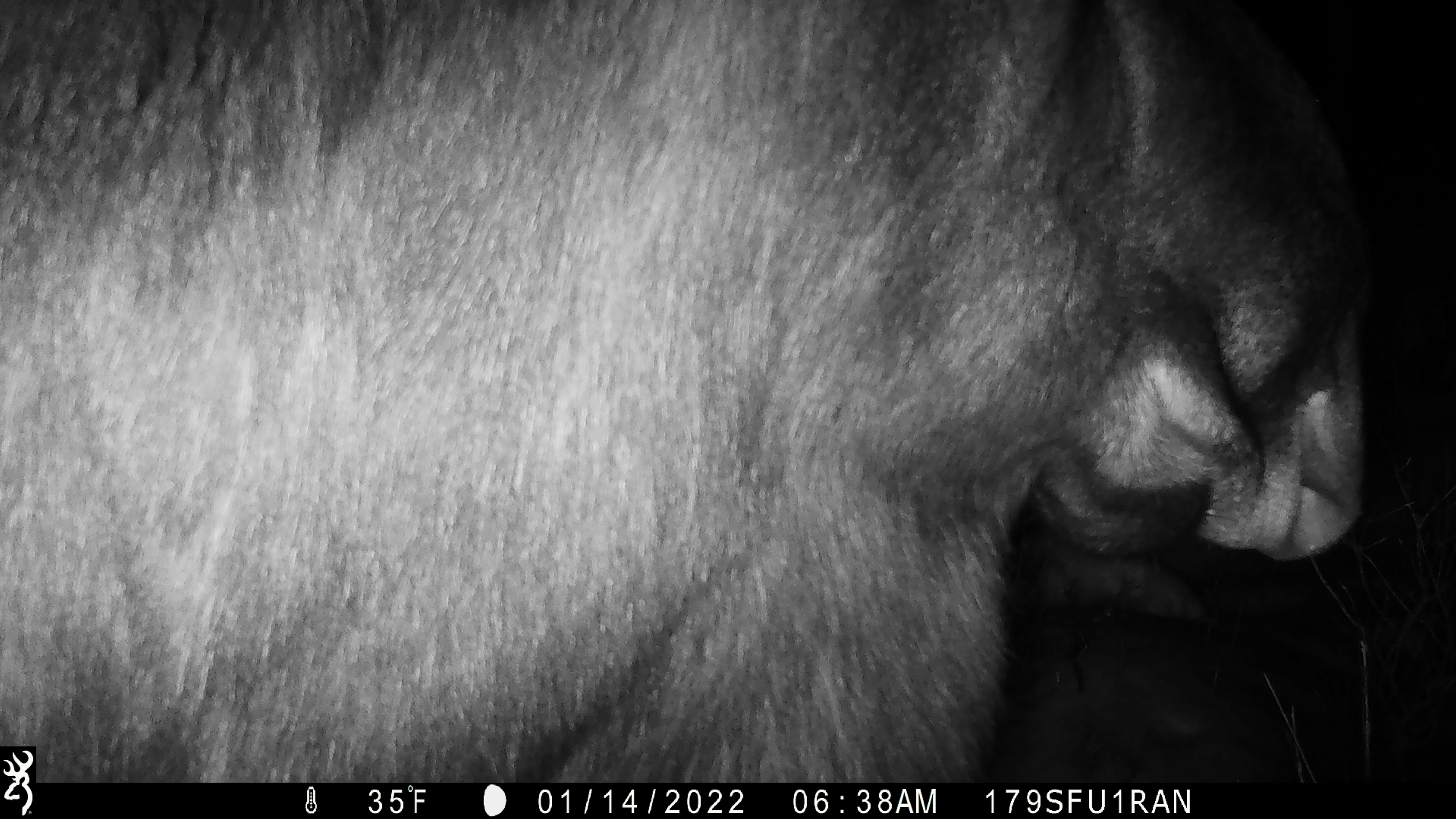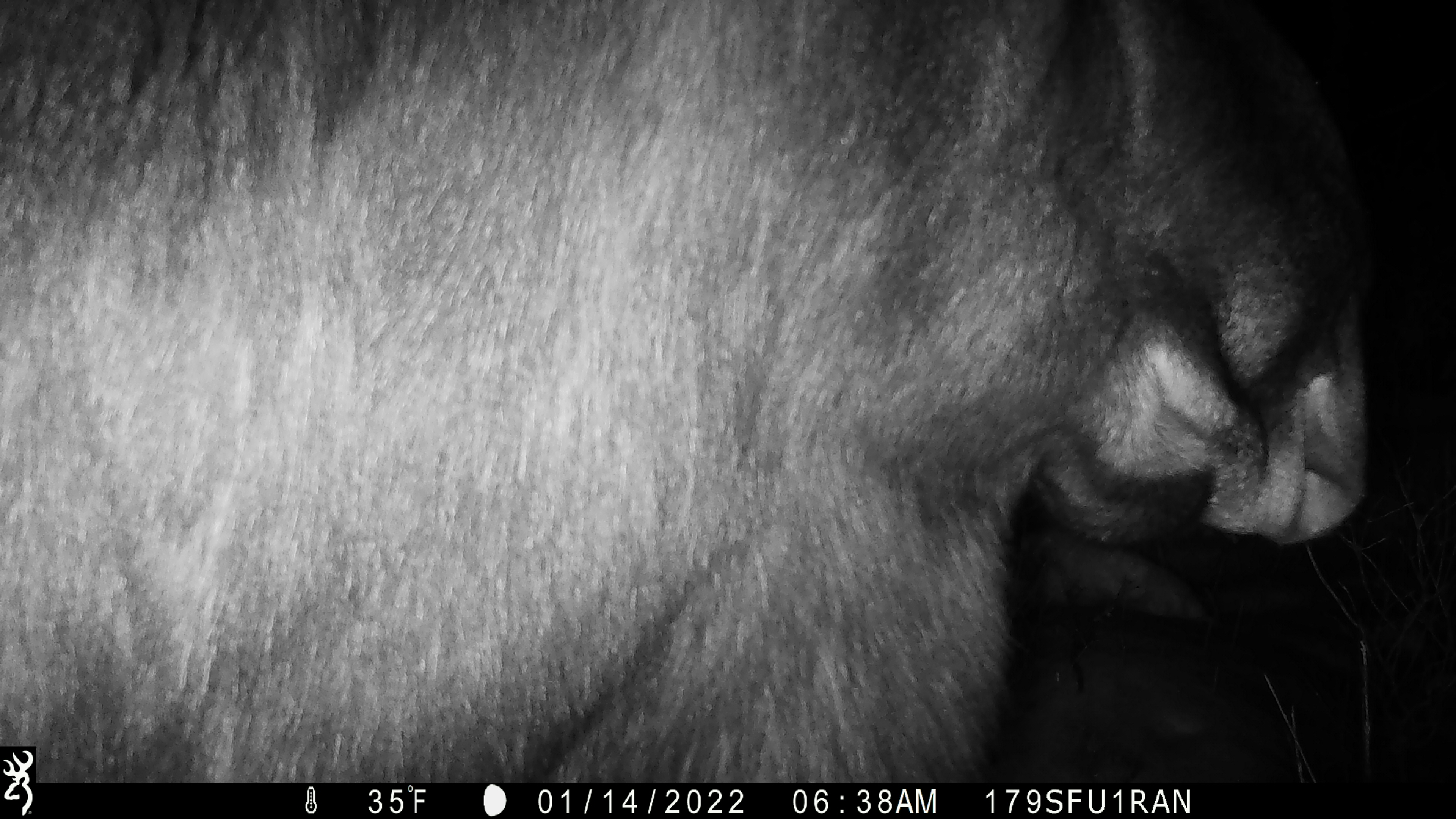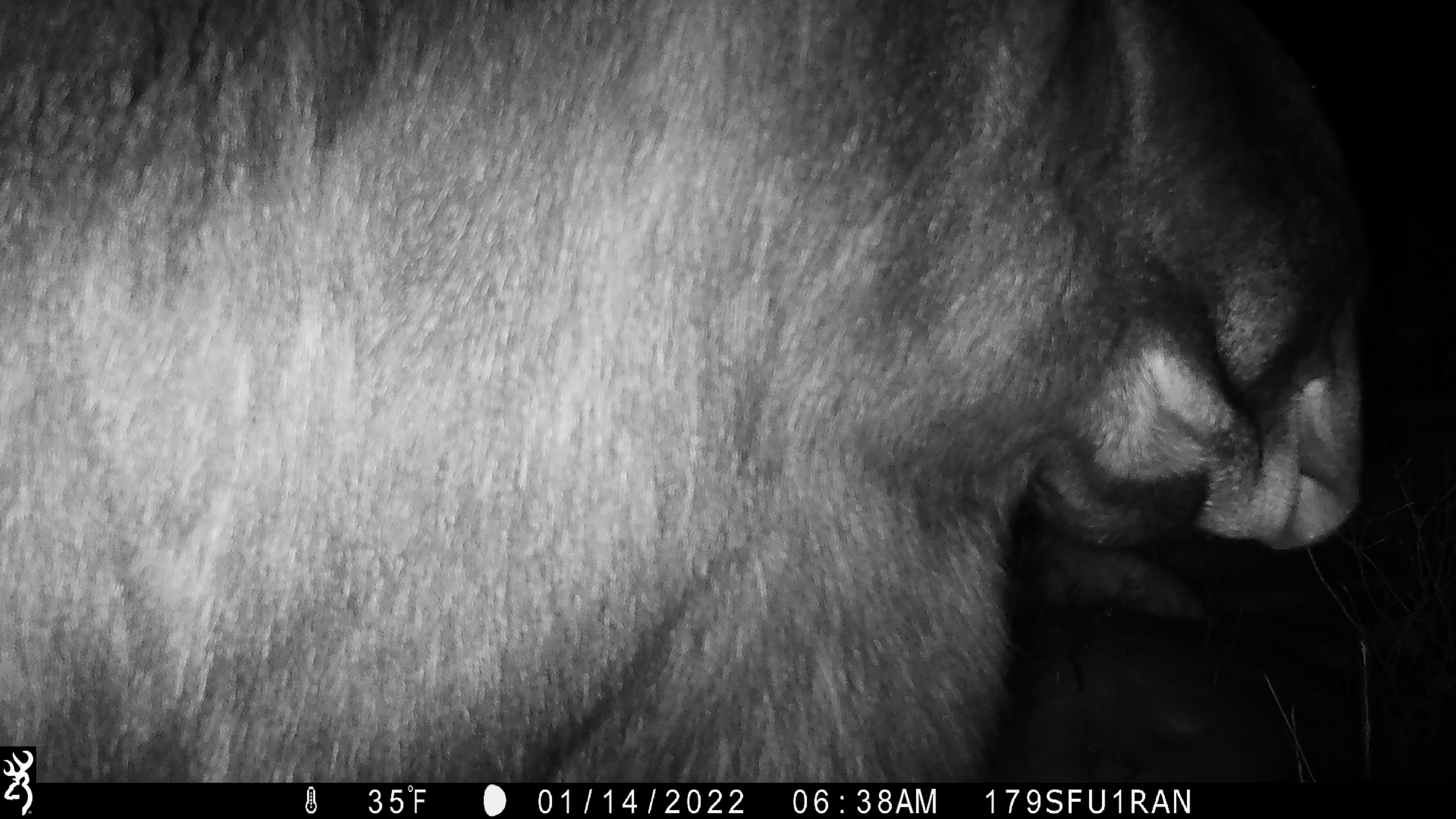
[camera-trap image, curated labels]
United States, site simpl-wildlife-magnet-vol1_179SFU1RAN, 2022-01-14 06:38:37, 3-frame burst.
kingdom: Animalia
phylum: Chordata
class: Mammalia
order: Artiodactyla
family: Cervidae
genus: Alces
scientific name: Alces alces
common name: moose